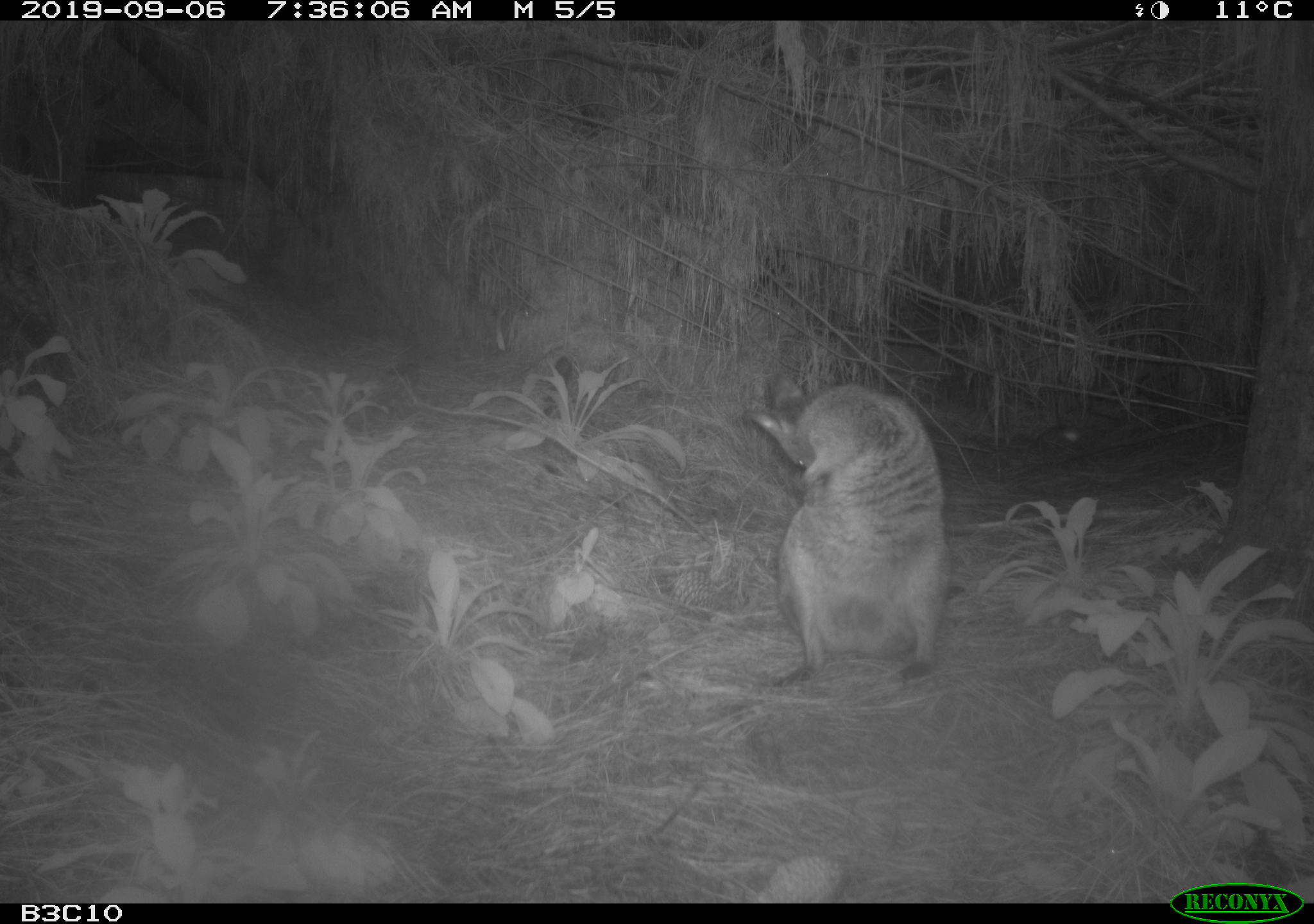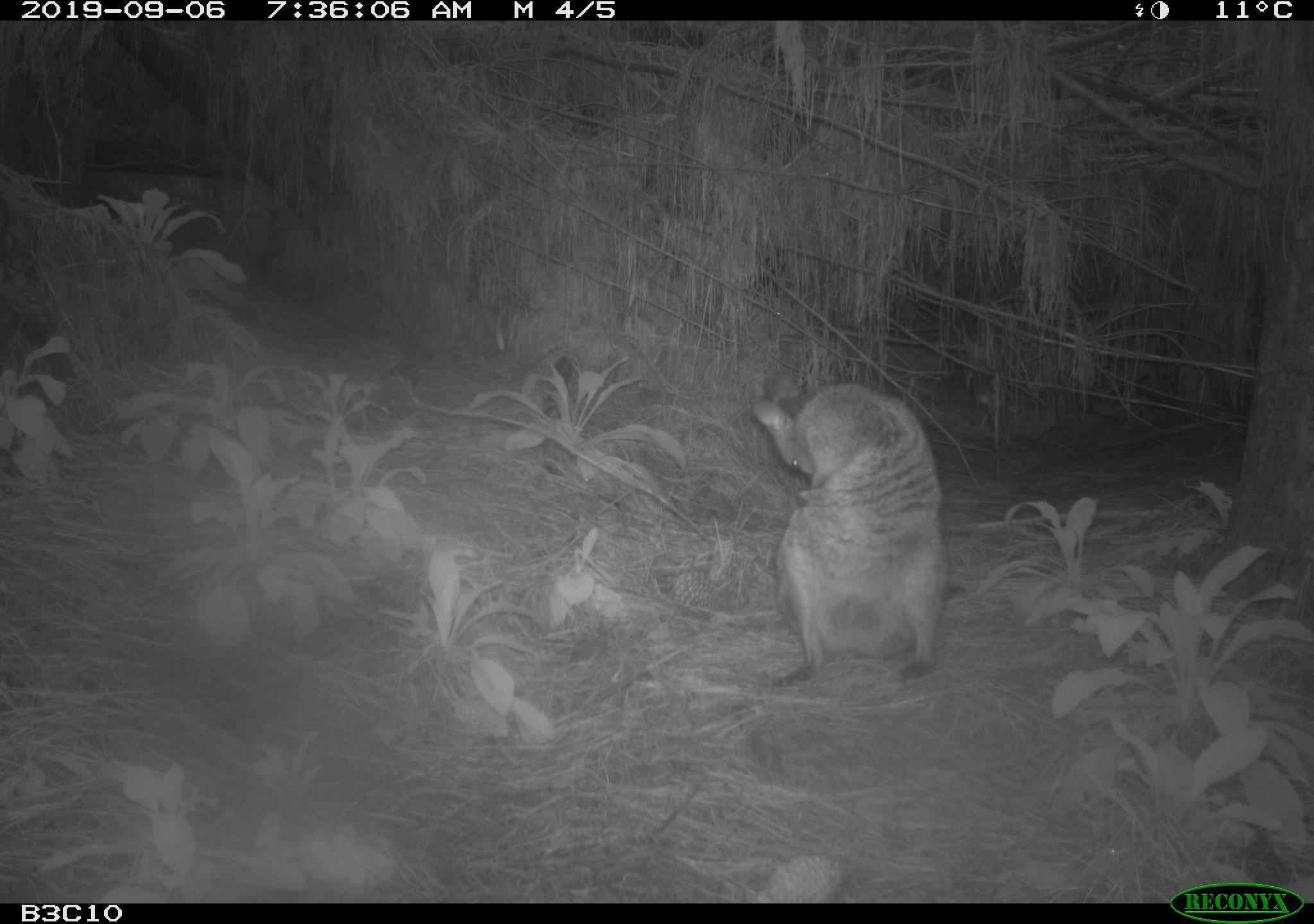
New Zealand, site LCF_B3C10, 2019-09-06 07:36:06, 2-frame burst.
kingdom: Animalia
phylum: Chordata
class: Mammalia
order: Diprotodontia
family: Macropodidae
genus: Notamacropus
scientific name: Notamacropus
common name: wallaby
Wallaby (Notamacropus).